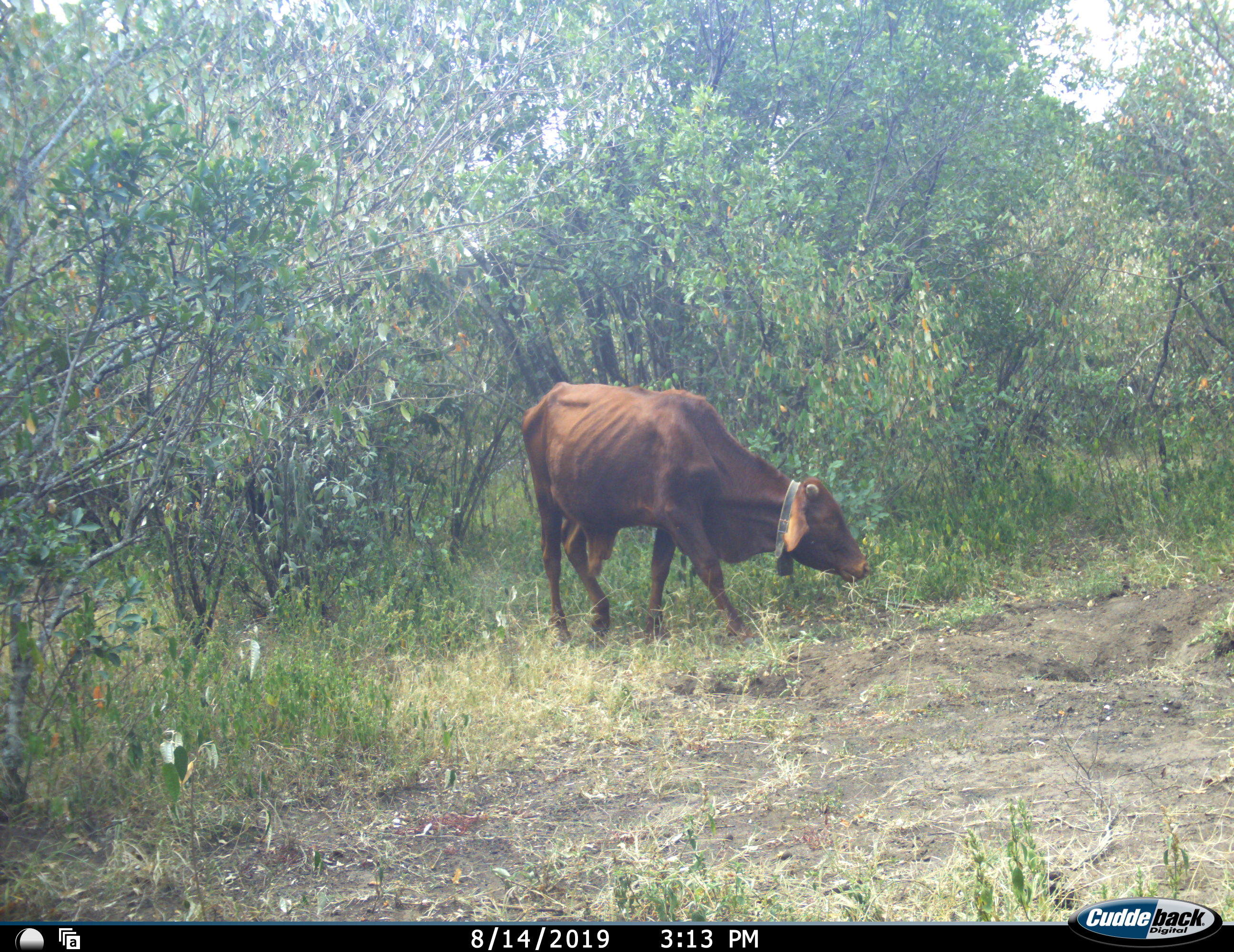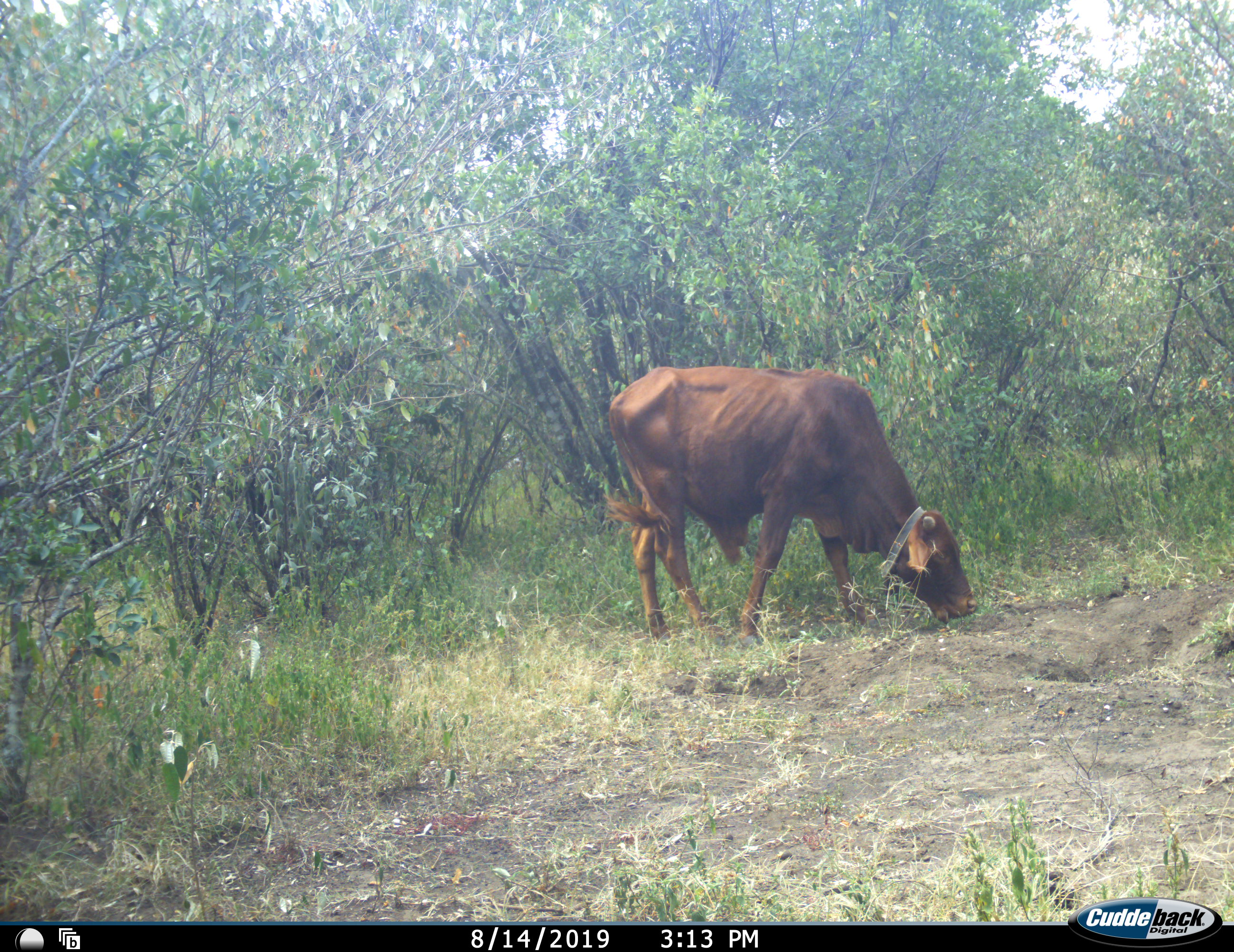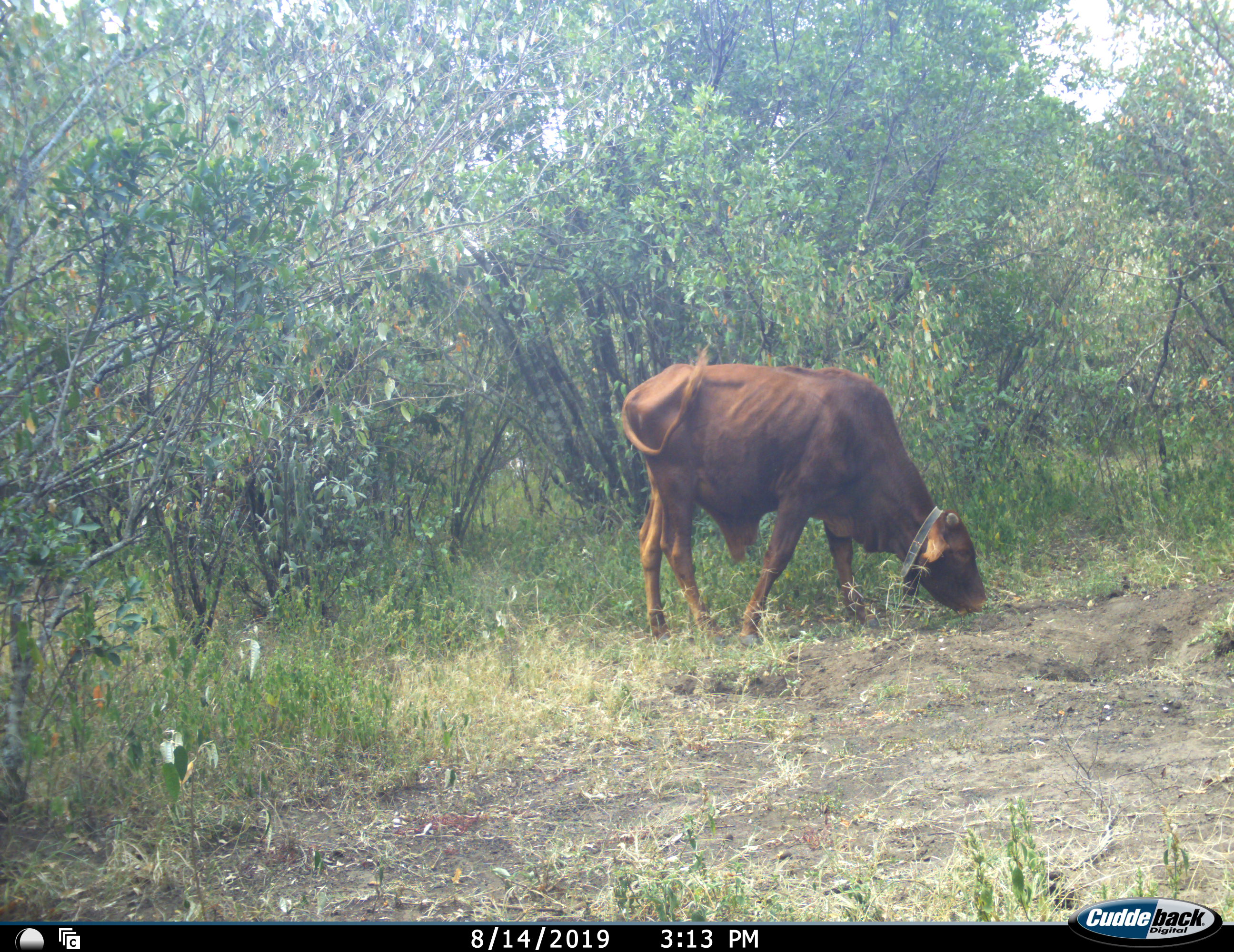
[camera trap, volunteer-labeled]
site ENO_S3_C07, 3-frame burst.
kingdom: Animalia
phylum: Chordata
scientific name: Vertebrata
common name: domestic animal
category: domesticanimal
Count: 1.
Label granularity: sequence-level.